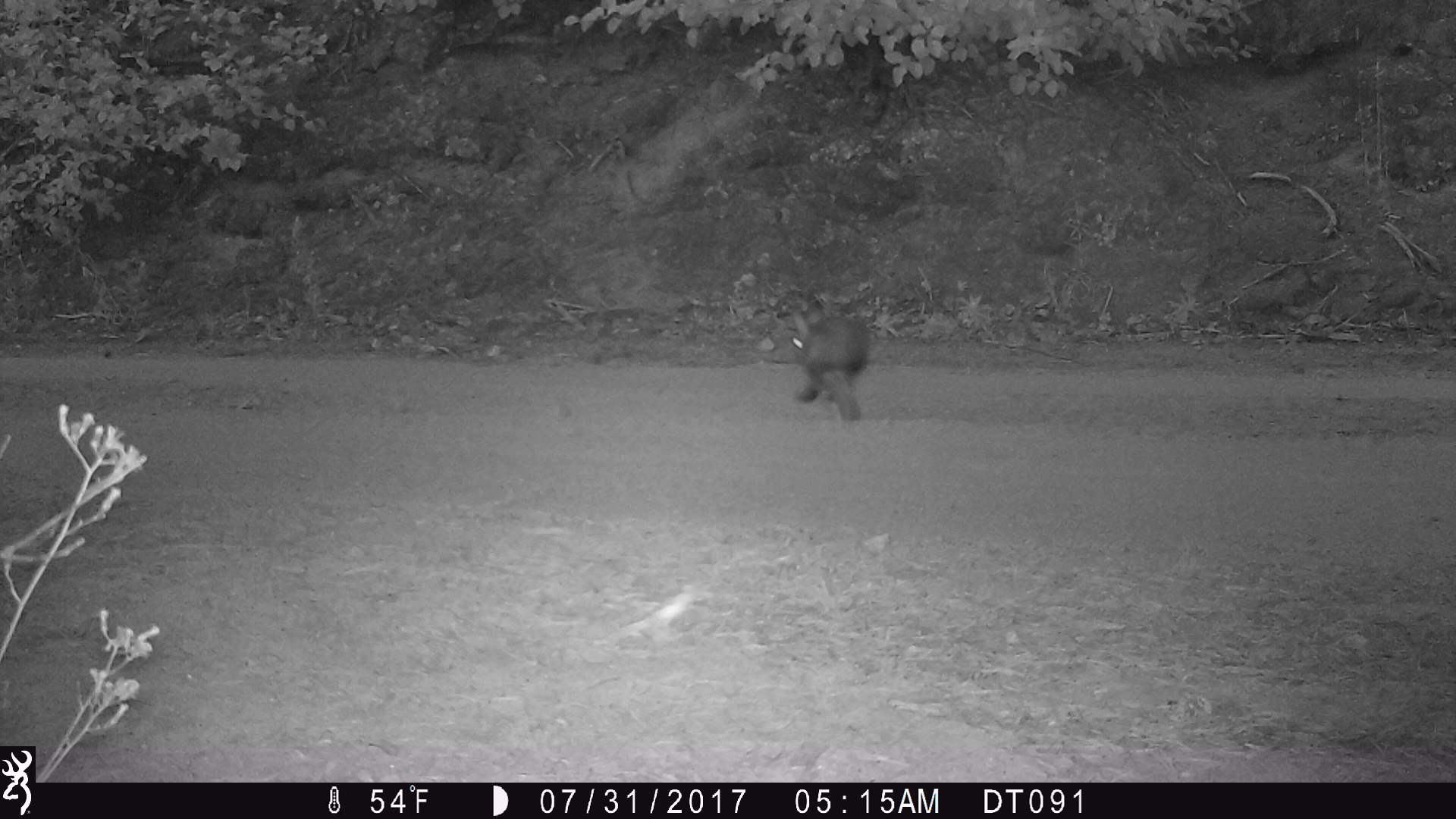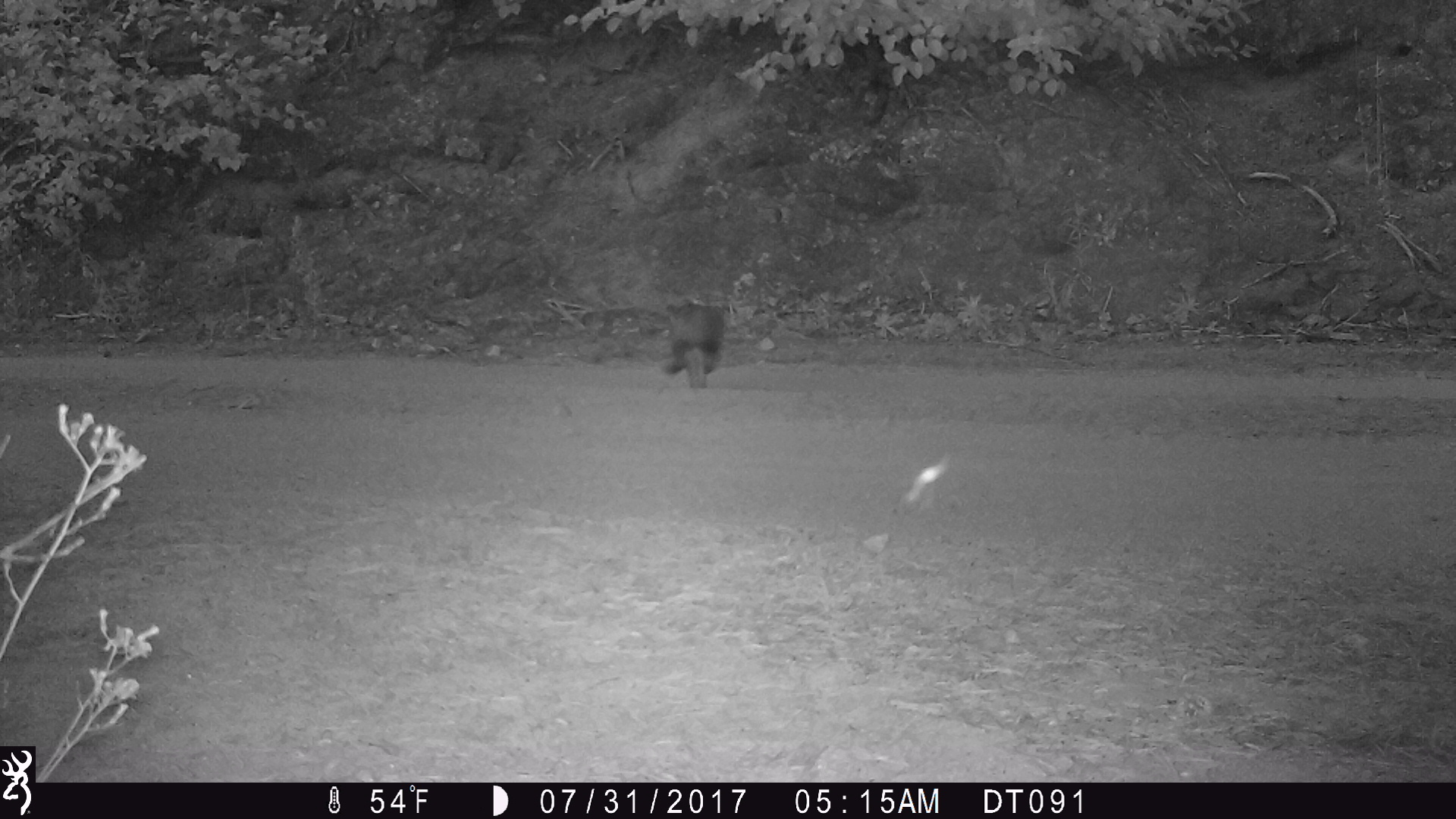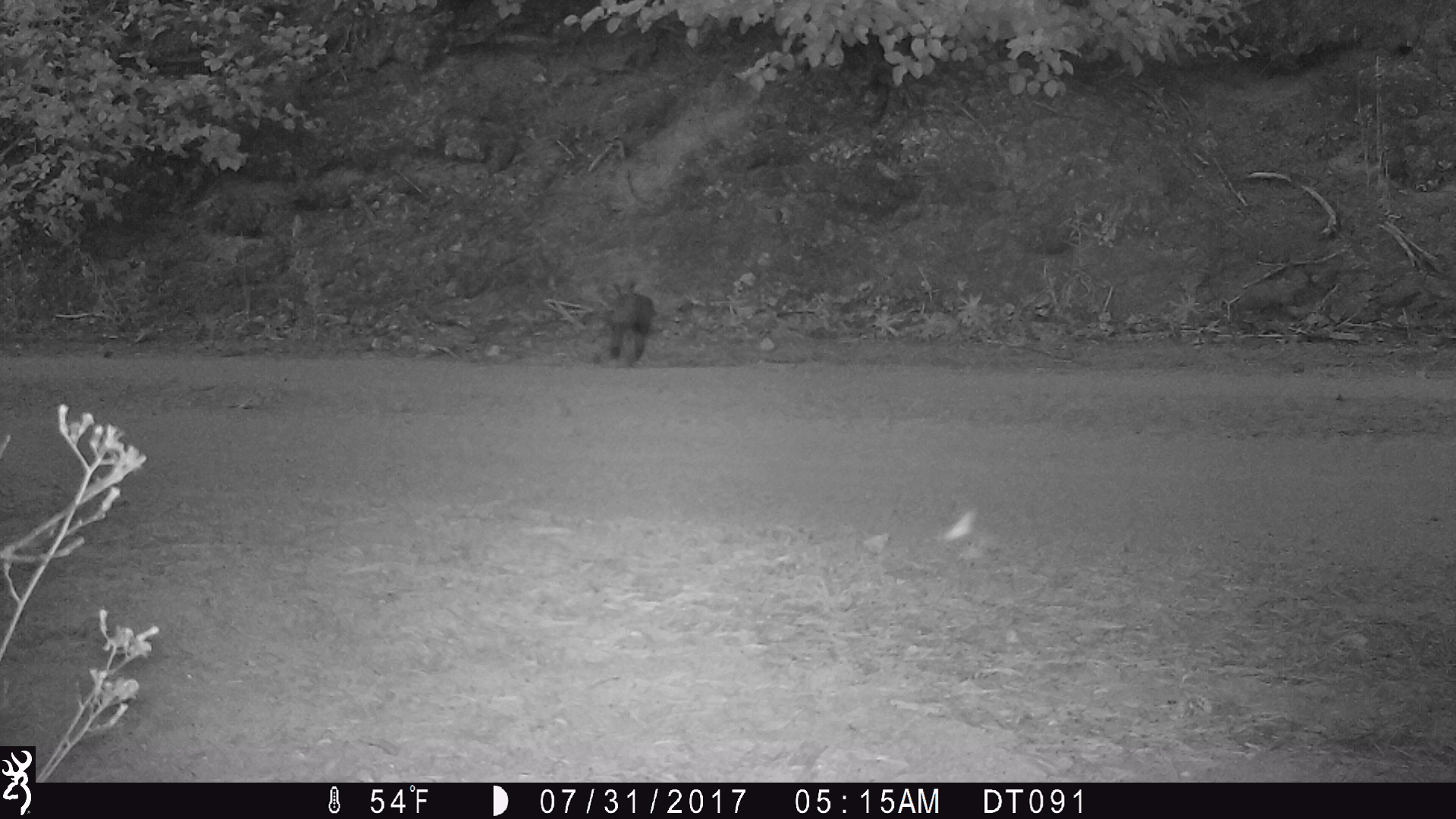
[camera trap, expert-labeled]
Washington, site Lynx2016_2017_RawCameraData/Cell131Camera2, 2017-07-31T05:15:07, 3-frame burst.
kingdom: Animalia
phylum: Chordata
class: Mammalia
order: Lagomorpha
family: Leporidae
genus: Lepus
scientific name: Lepus americanus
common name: snowshoe hare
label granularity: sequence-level